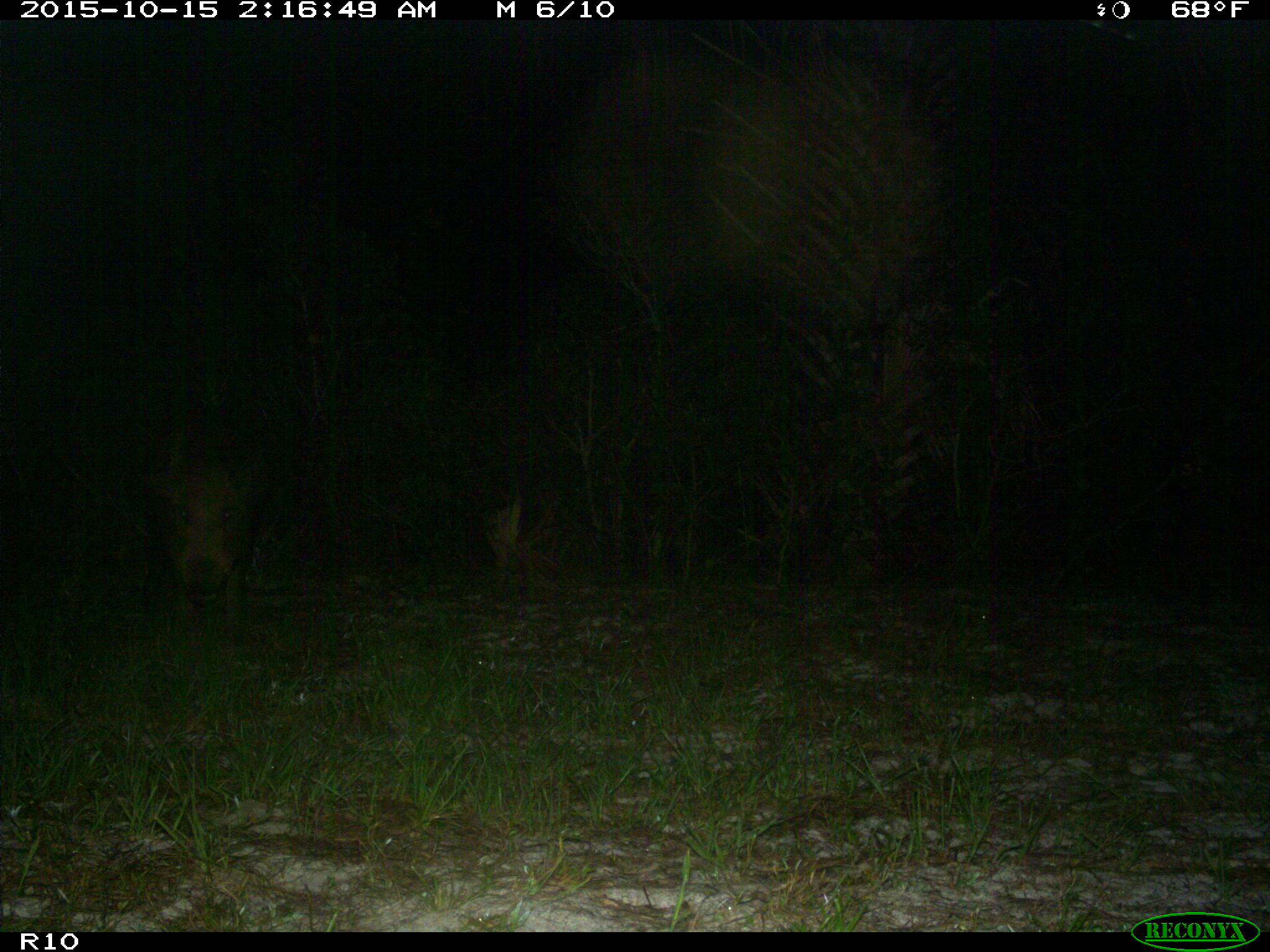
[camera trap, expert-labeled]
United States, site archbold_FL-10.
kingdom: Animalia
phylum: Chordata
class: Mammalia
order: Artiodactyla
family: Suidae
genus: Sus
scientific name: Sus scrofa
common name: wild boar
Sus scrofa (wild boar).